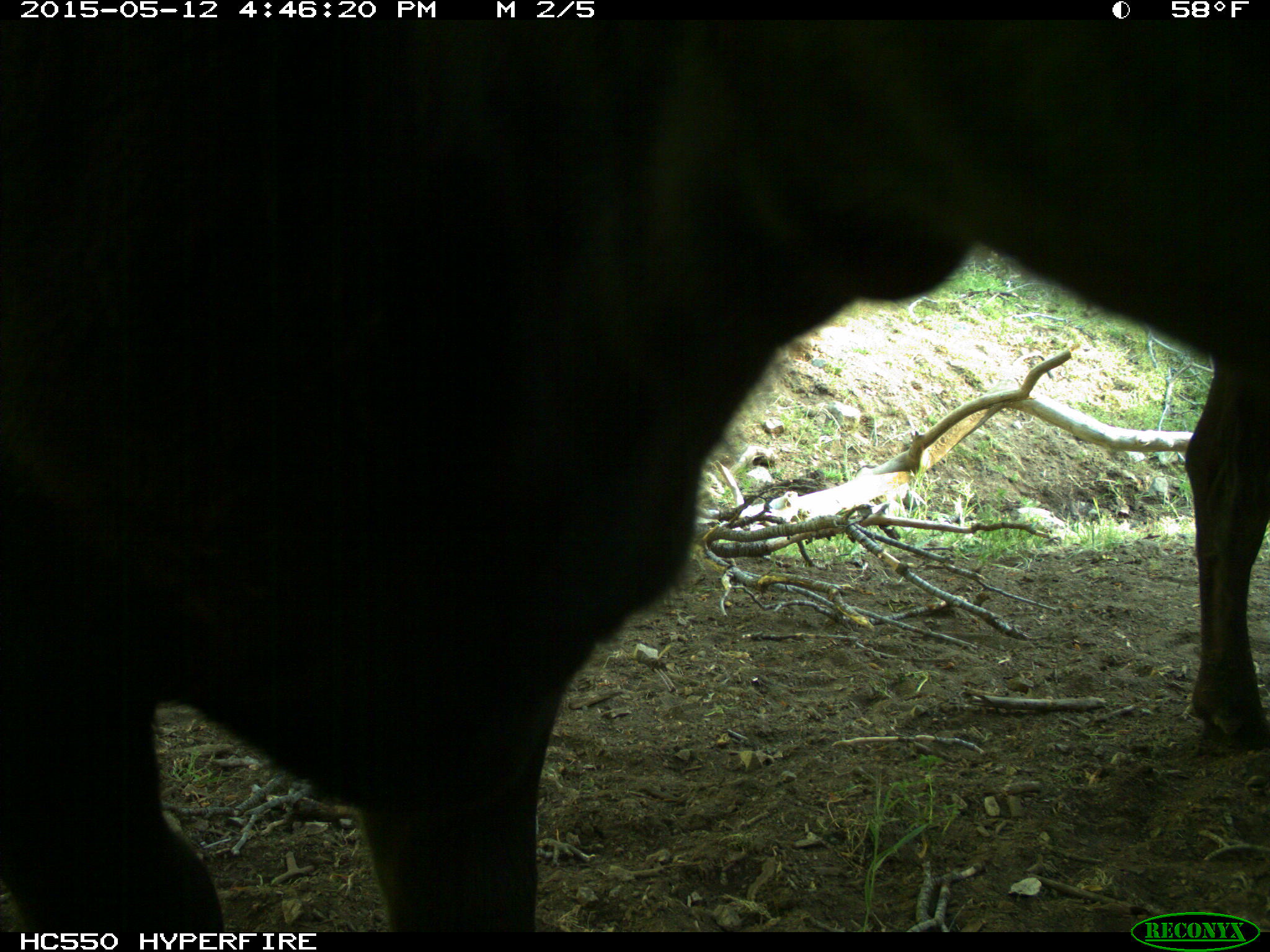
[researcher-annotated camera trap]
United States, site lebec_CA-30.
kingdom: Animalia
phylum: Chordata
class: Mammalia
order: Artiodactyla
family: Bovidae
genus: Bos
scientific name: Bos taurus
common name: domestic cow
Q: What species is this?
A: Bos taurus (domestic cow).